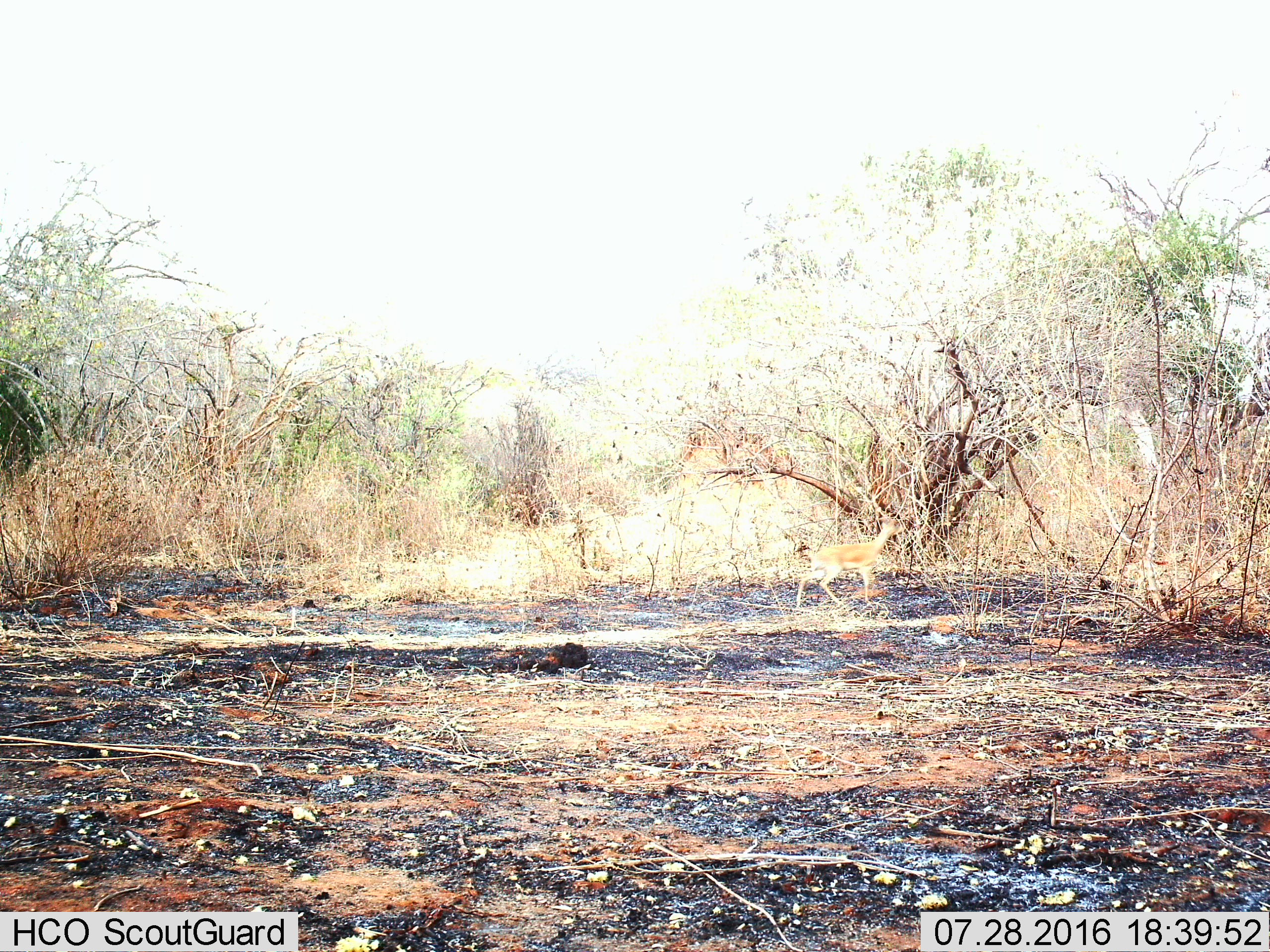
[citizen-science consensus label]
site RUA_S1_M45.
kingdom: Animalia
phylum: Chordata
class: Mammalia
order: Artiodactyla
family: Bovidae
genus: Madoqua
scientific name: Madoqua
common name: dik-dik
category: dikdik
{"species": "dikdik (dik-dik) (Madoqua)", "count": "1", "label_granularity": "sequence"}